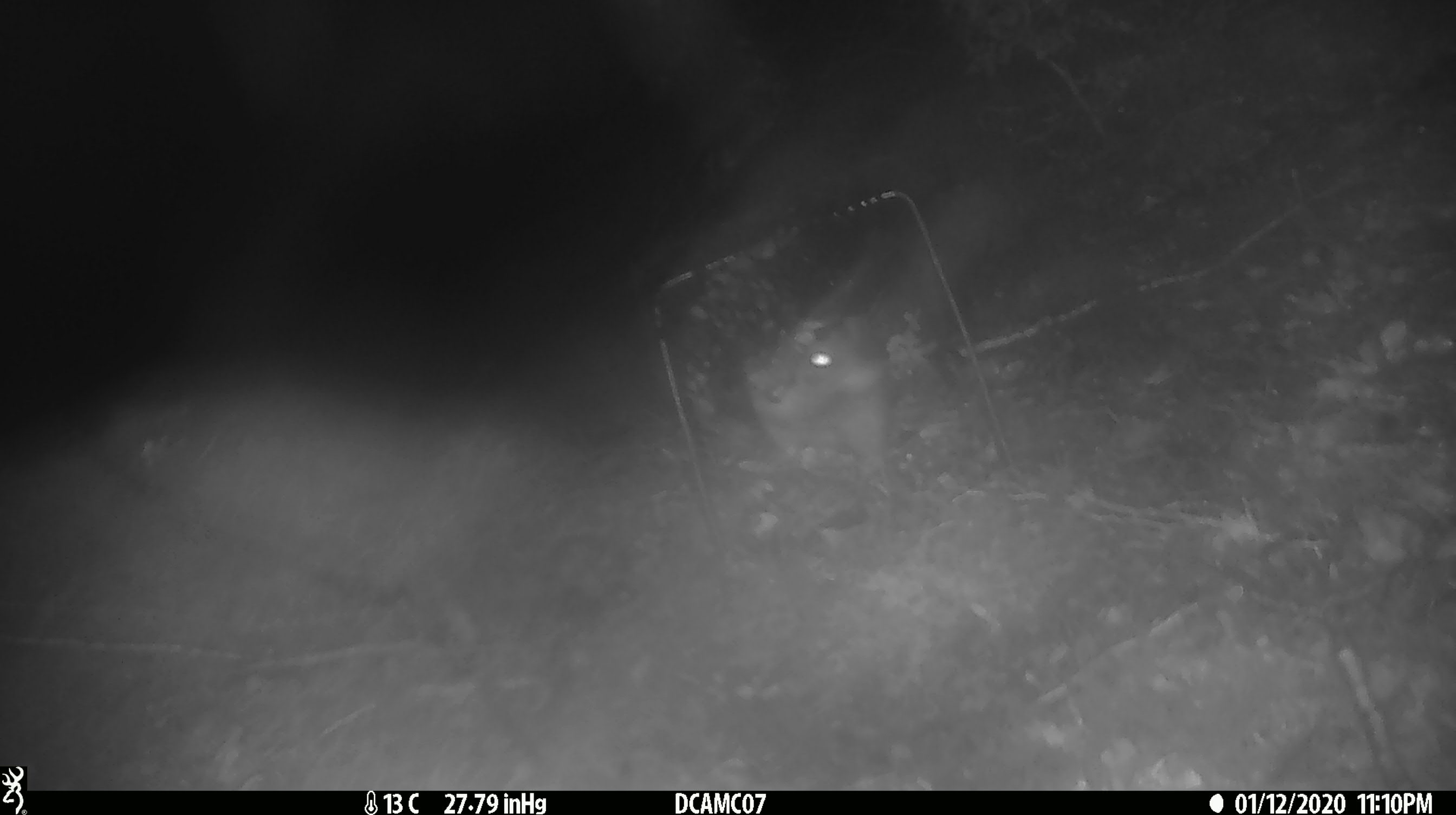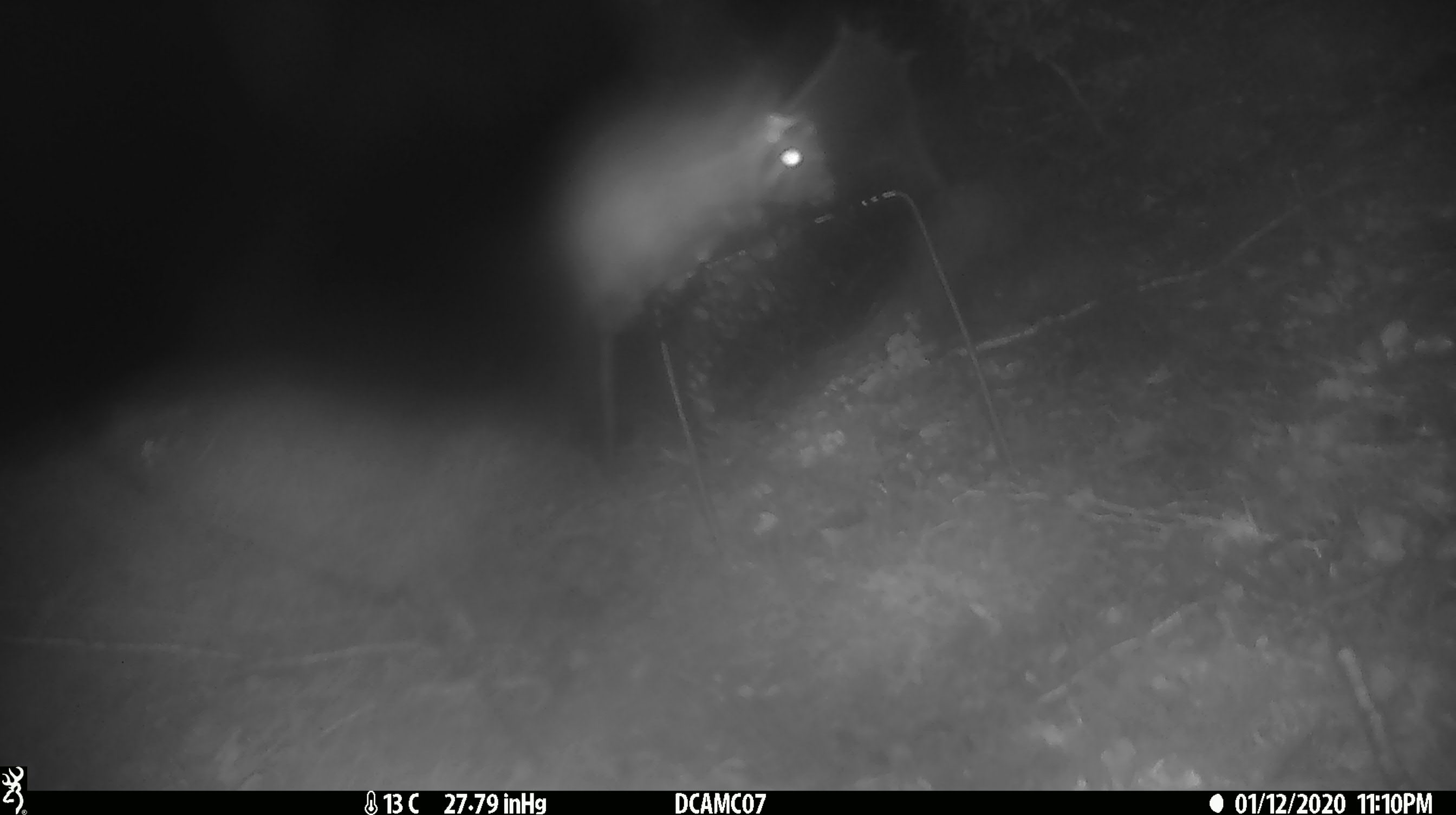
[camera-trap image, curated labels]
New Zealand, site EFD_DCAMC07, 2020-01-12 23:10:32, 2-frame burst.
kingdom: Animalia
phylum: Chordata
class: Mammalia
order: Rodentia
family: Muridae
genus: Rattus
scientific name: Rattus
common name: rat